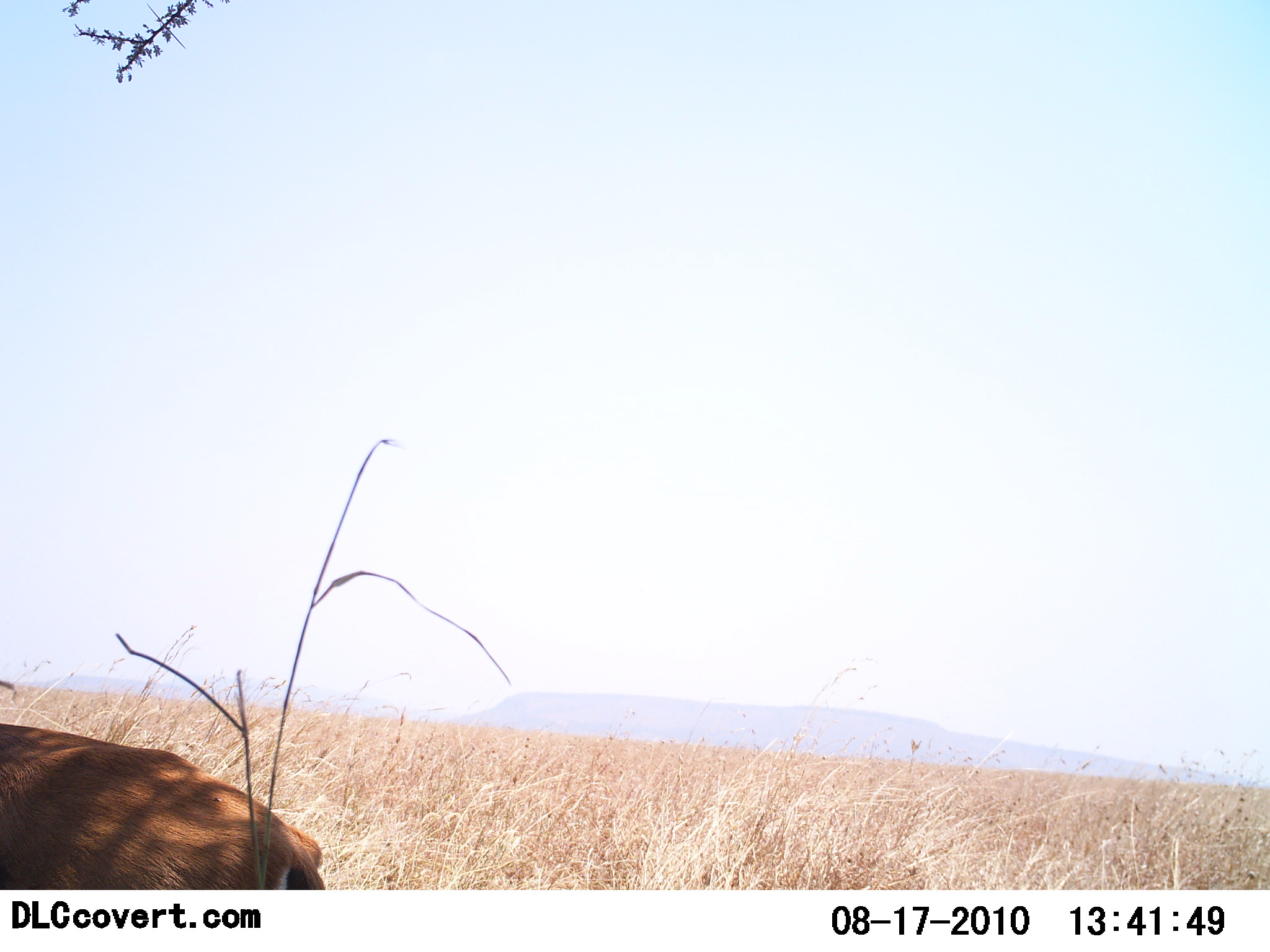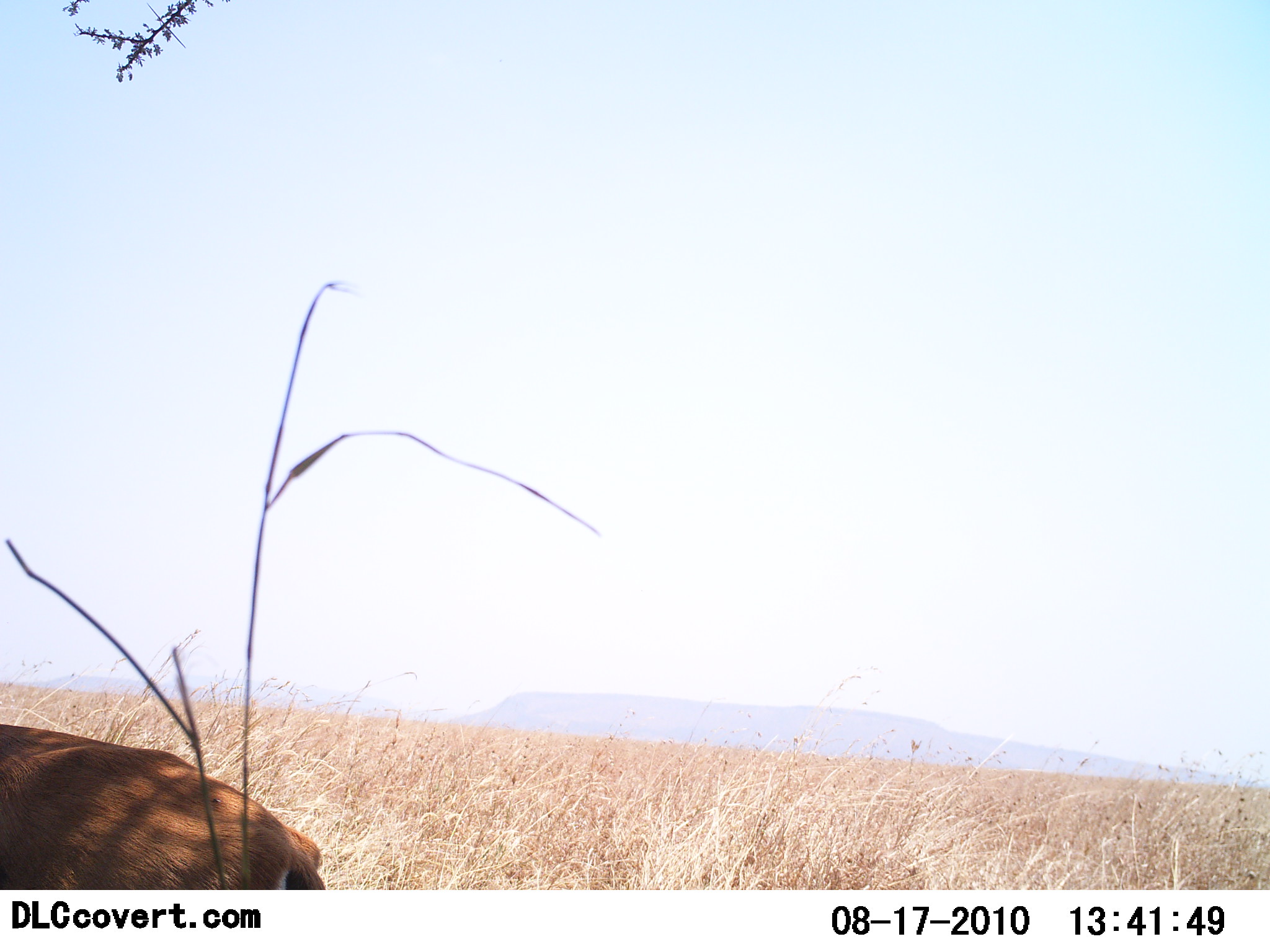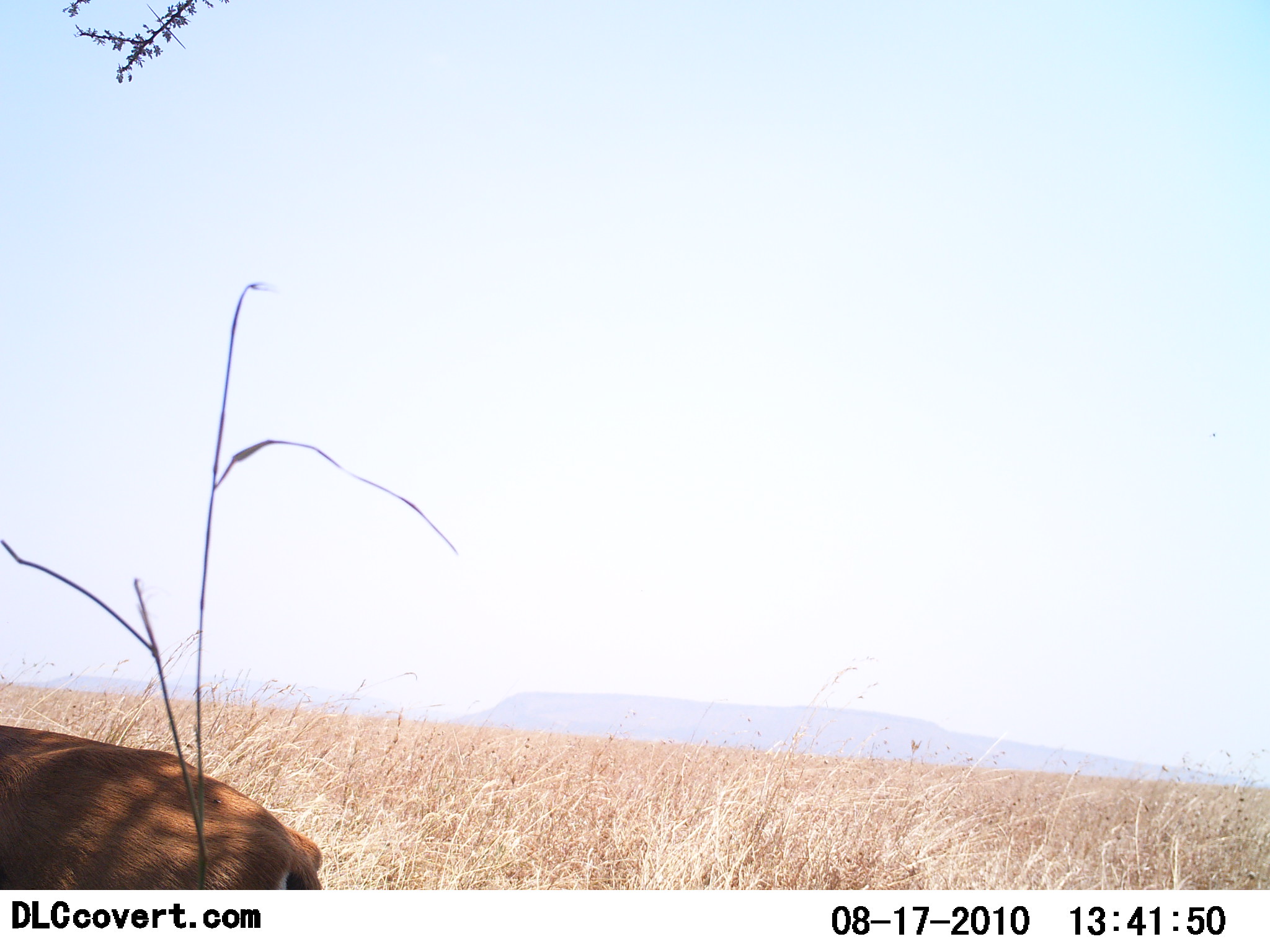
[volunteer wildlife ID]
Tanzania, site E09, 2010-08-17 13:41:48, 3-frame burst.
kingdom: Animalia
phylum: Chordata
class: Mammalia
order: Artiodactyla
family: Bovidae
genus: Eudorcas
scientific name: Eudorcas thomsonii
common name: thomson's gazelle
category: gazellethomsons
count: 1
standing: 83%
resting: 33%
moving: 0%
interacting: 0%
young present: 0%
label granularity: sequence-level